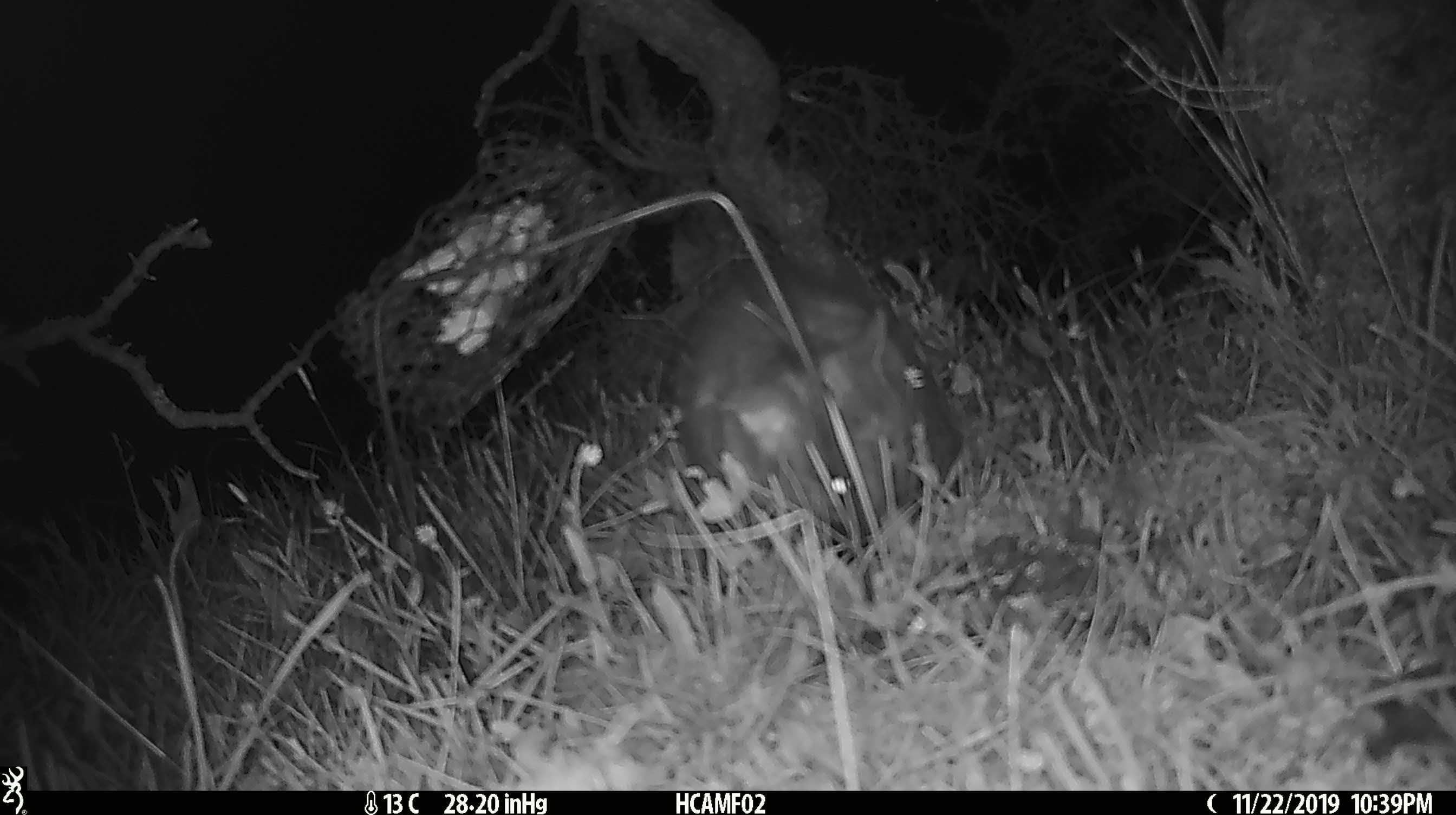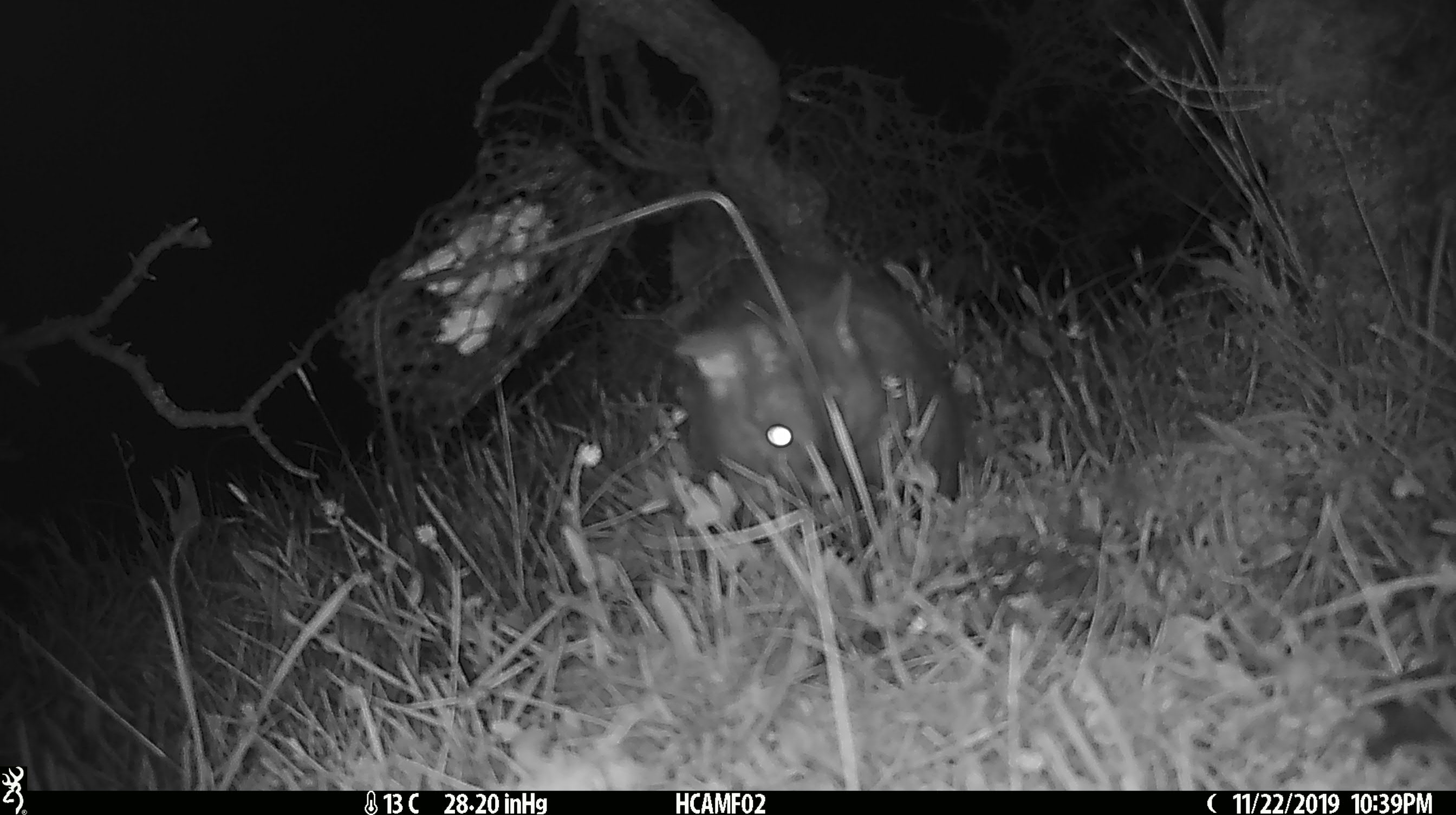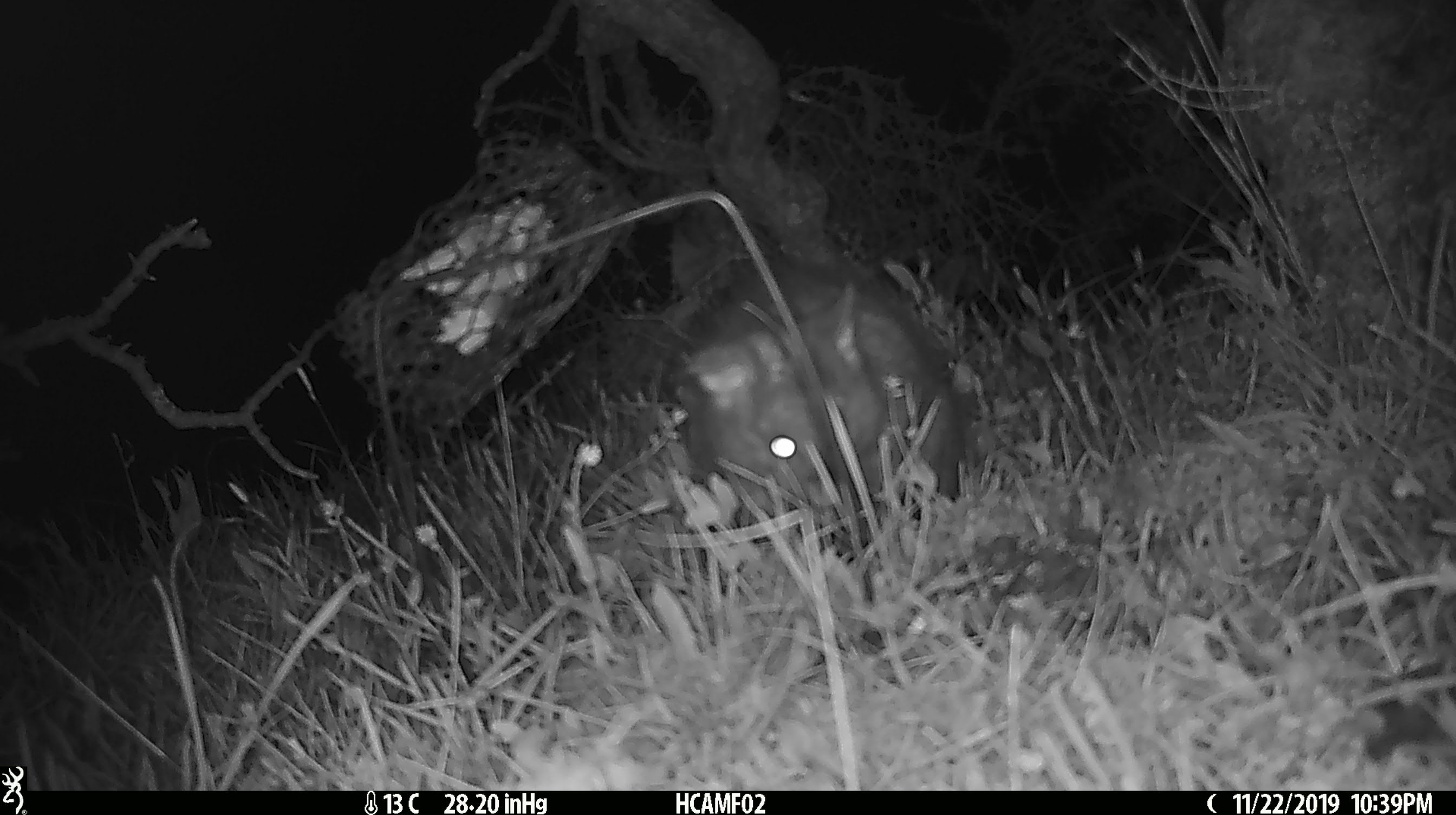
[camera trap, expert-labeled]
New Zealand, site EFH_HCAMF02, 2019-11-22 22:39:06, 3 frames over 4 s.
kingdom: Animalia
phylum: Chordata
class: Mammalia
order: Diprotodontia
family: Phalangeridae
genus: Trichosurus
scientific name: Trichosurus vulpecula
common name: common brushtail possum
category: possum